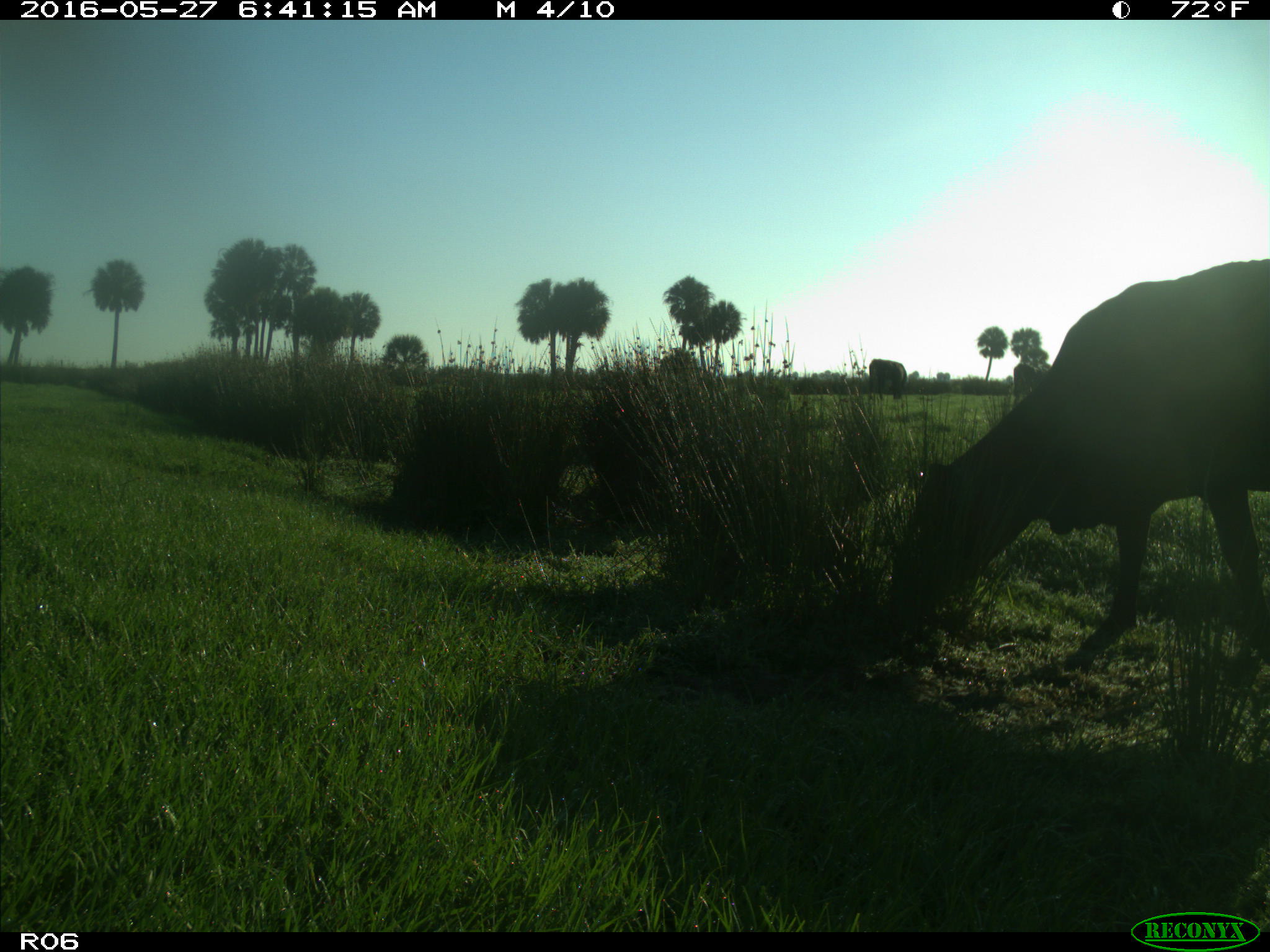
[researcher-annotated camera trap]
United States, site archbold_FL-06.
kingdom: Animalia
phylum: Chordata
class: Mammalia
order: Artiodactyla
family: Bovidae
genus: Bos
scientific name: Bos taurus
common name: domestic cow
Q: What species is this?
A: Bos taurus (domestic cow).